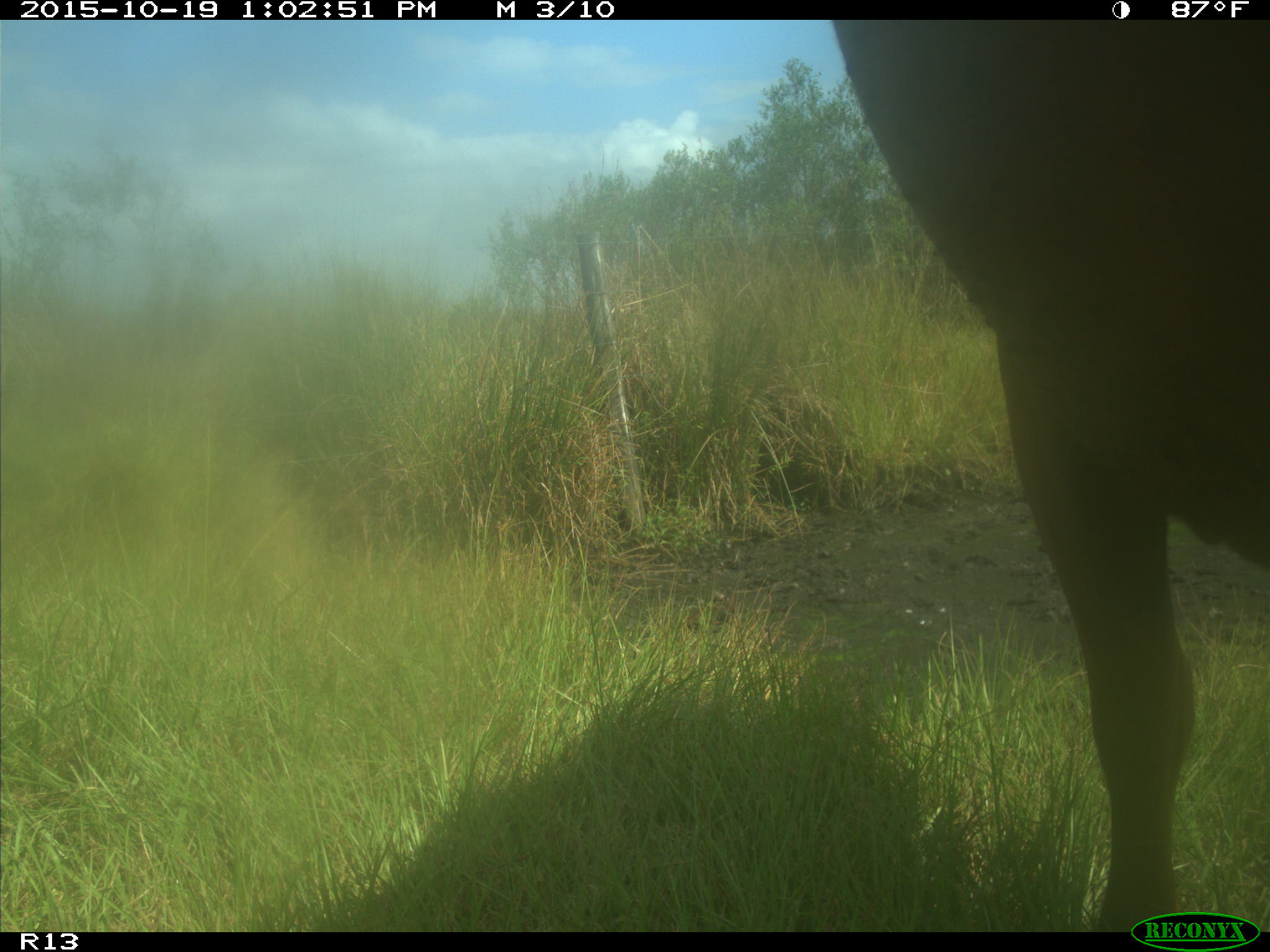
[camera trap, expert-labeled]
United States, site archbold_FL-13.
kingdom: Animalia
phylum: Chordata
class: Mammalia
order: Artiodactyla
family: Bovidae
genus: Bos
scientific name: Bos taurus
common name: domestic cow